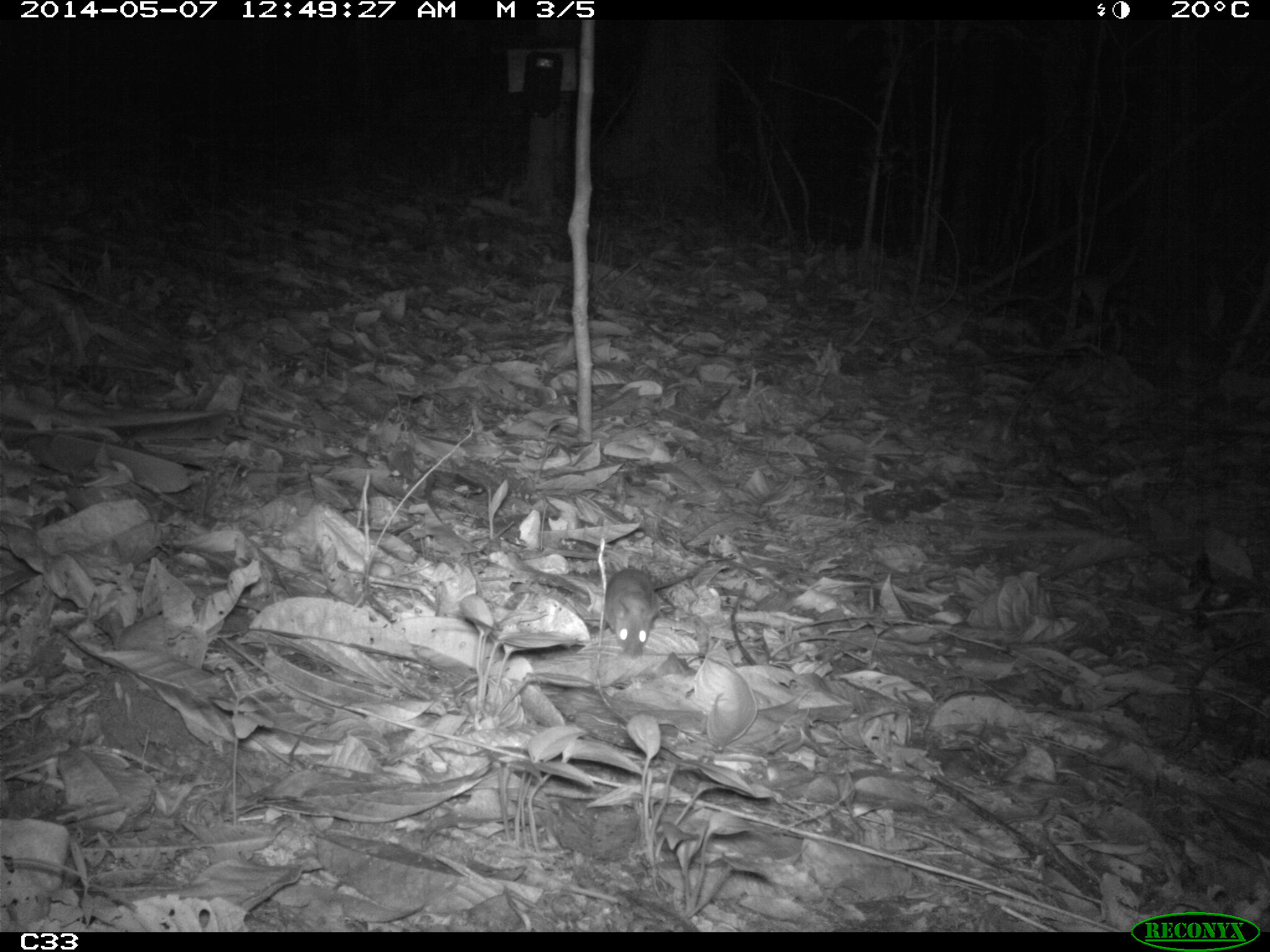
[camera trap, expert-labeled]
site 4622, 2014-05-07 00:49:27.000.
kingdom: Animalia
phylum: Chordata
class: Mammalia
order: Rodentia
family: Muridae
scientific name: Muridae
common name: mice, rats, and gerbils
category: unknown mouse or rat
Unknown mouse or rat (mice, rats, and gerbils) (Muridae), count 1, age adult.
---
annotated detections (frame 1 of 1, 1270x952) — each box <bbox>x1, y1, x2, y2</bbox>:
unknown mouse or rat: <bbox>602, 565, 700, 656</bbox>